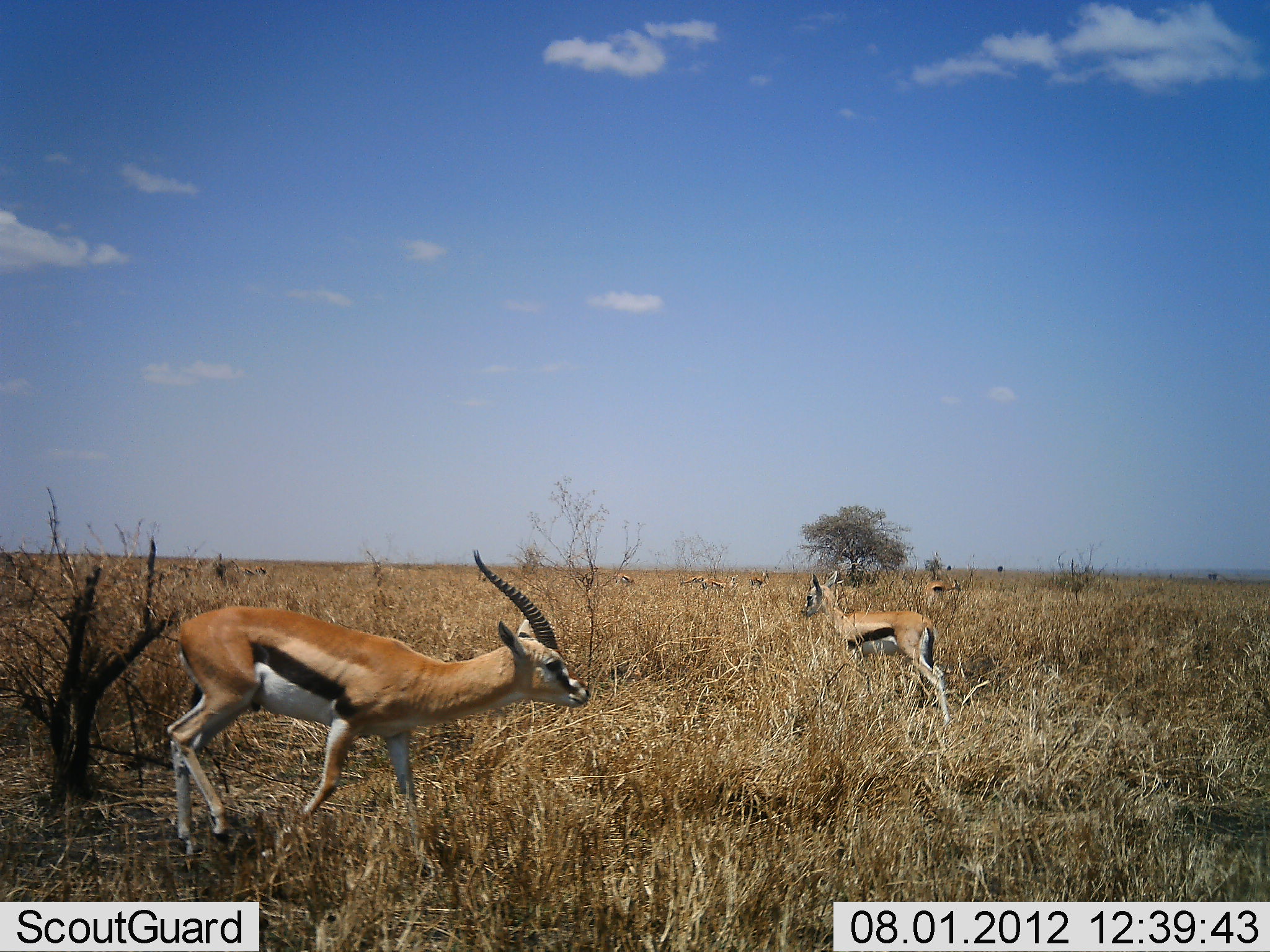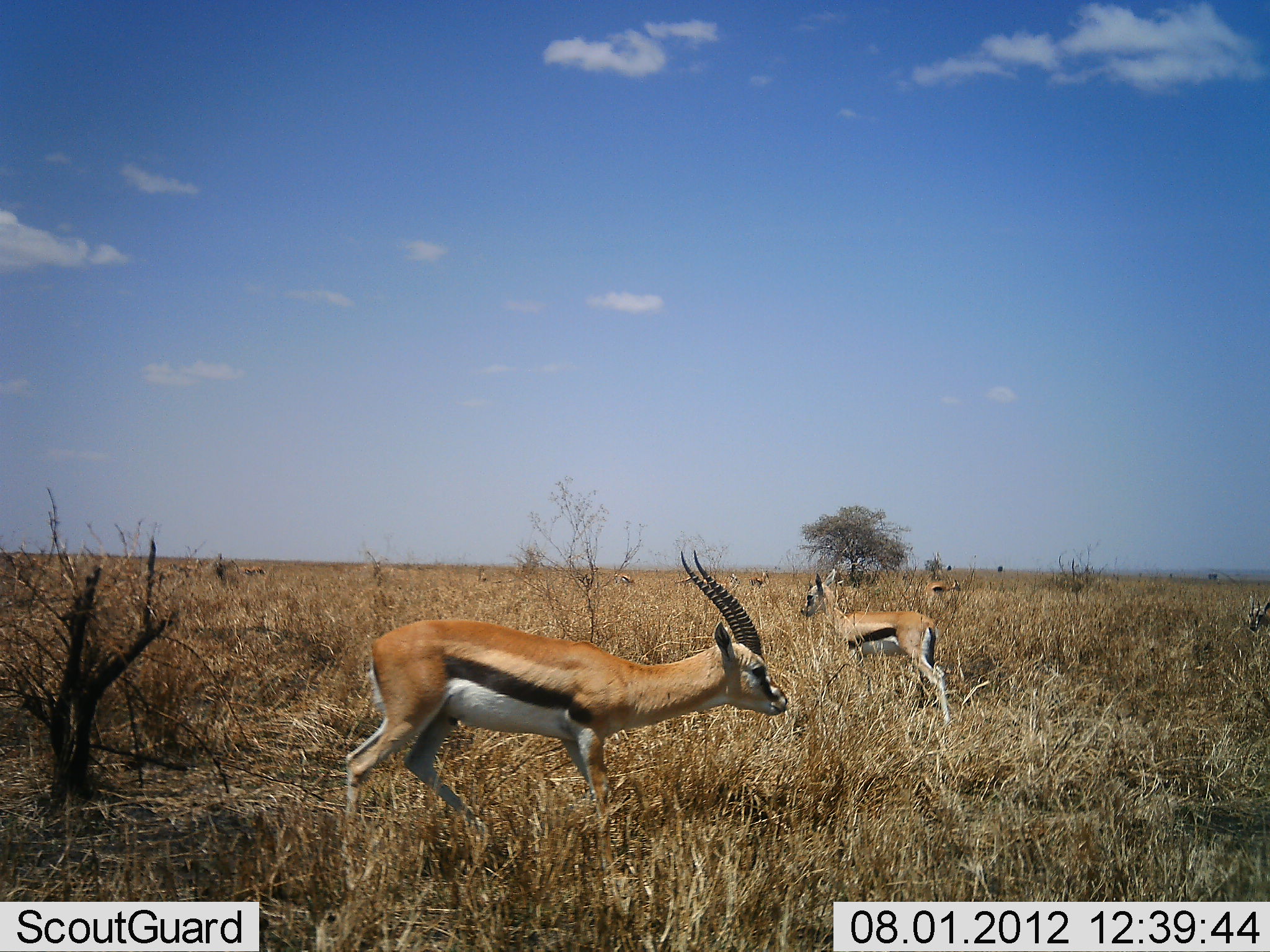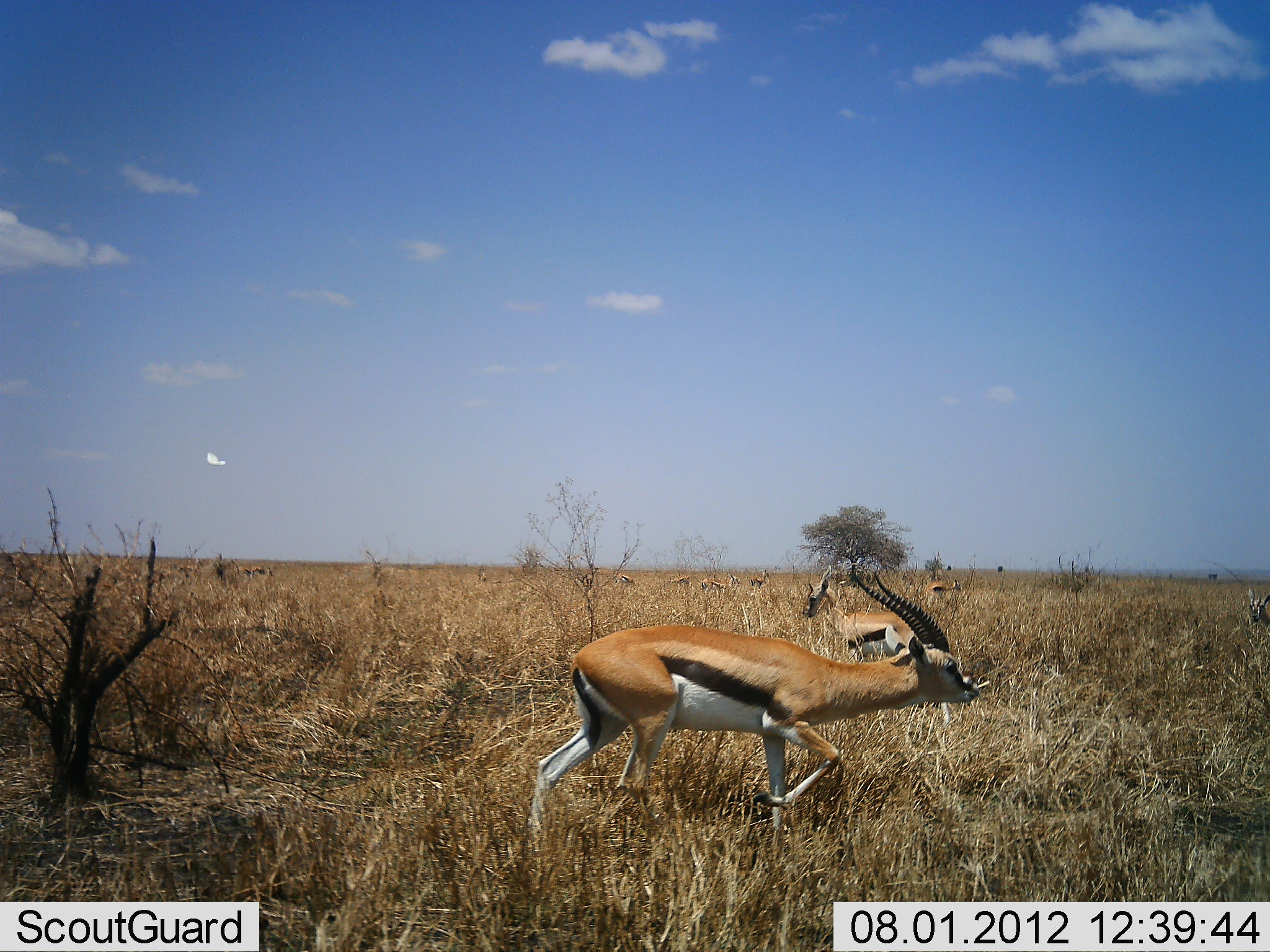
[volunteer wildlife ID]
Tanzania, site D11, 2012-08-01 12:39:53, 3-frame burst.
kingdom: Animalia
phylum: Chordata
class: Mammalia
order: Artiodactyla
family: Bovidae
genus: Eudorcas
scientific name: Eudorcas thomsonii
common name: thomson's gazelle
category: gazellethomsons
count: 3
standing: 82%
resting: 0%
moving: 73%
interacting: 9%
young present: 0%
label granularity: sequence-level